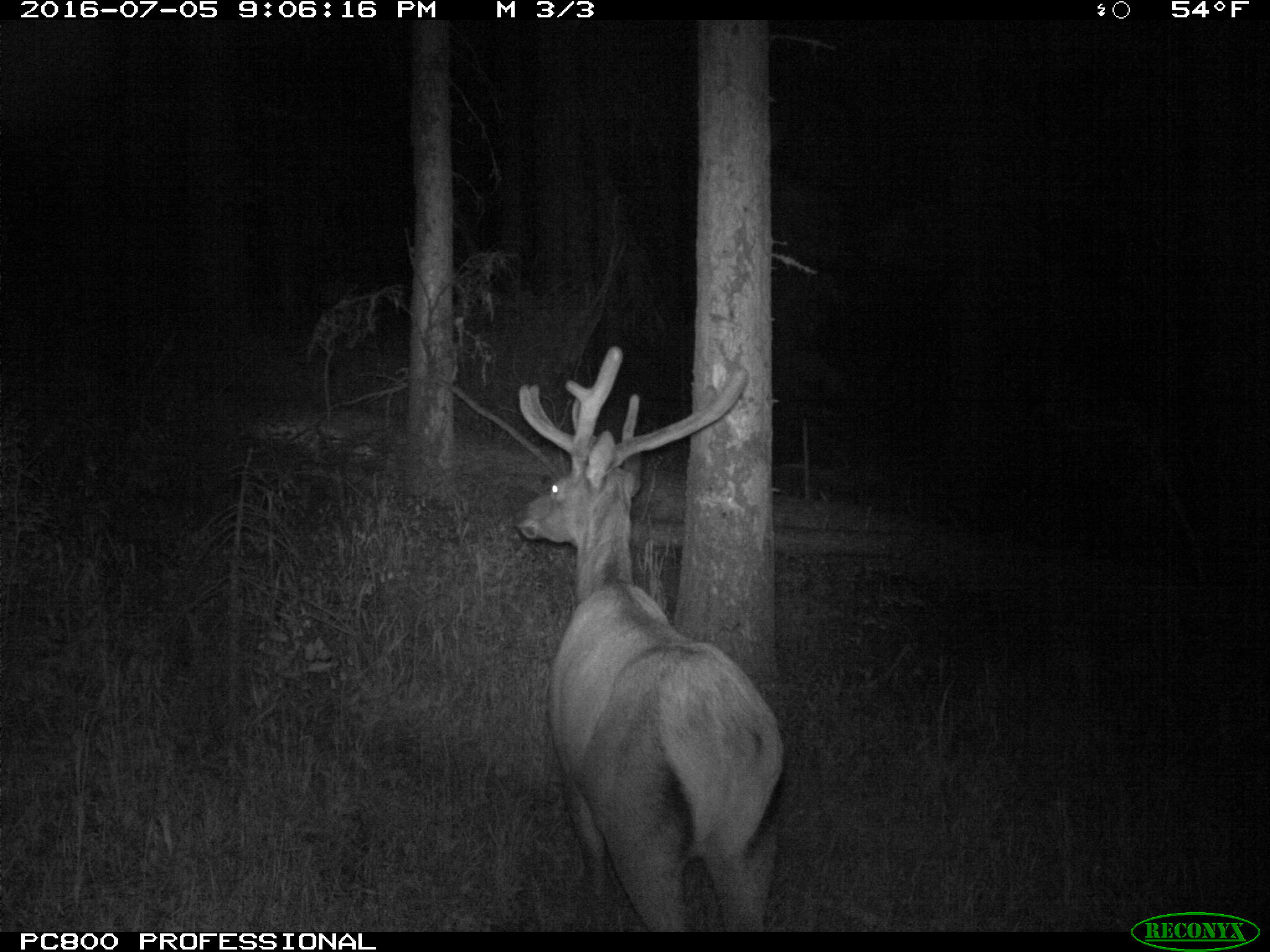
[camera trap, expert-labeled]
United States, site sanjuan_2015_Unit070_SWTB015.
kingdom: Animalia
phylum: Chordata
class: Mammalia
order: Artiodactyla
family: Cervidae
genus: Cervus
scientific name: Cervus elaphus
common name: red deer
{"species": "Cervus elaphus (red deer)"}